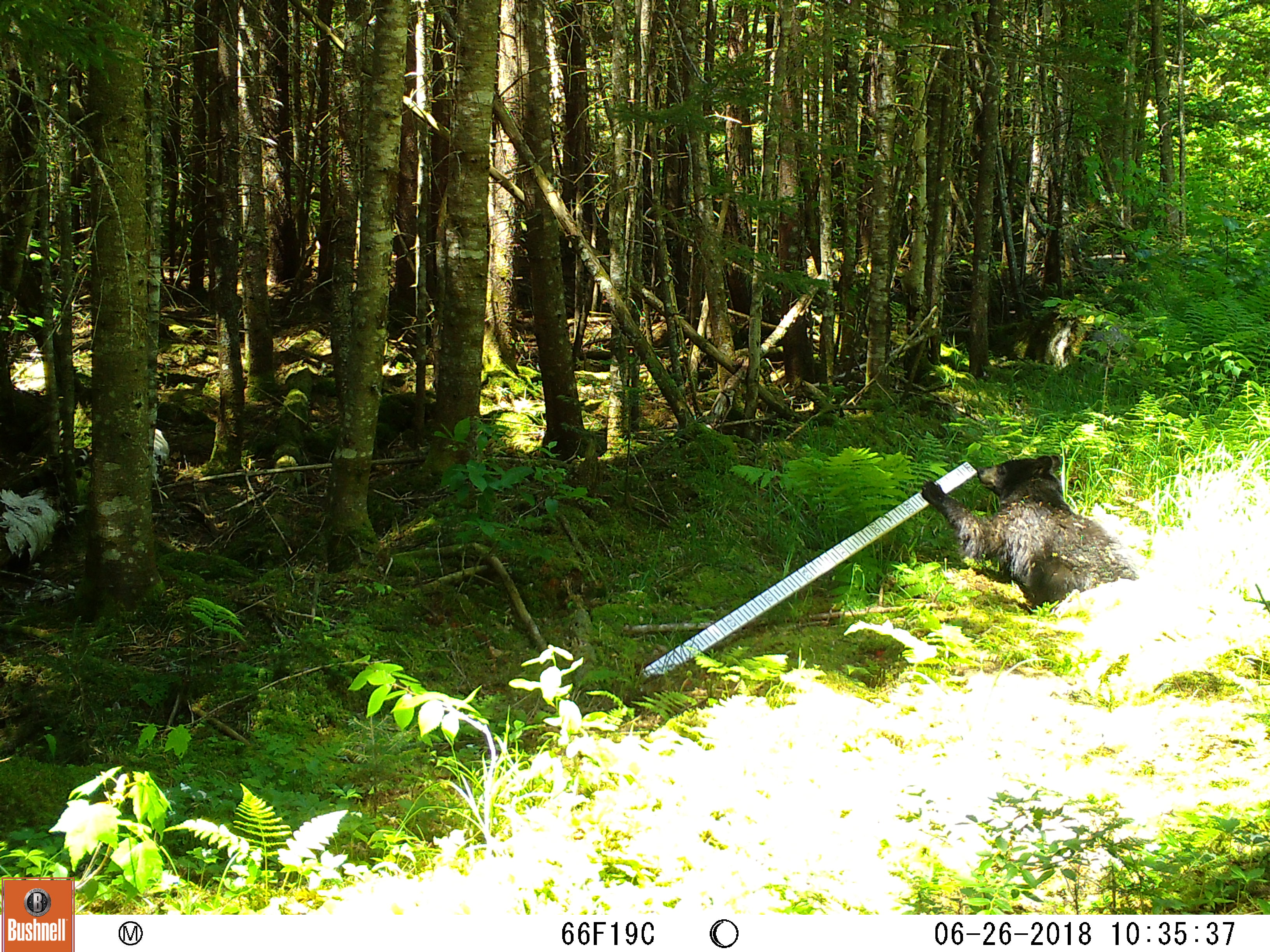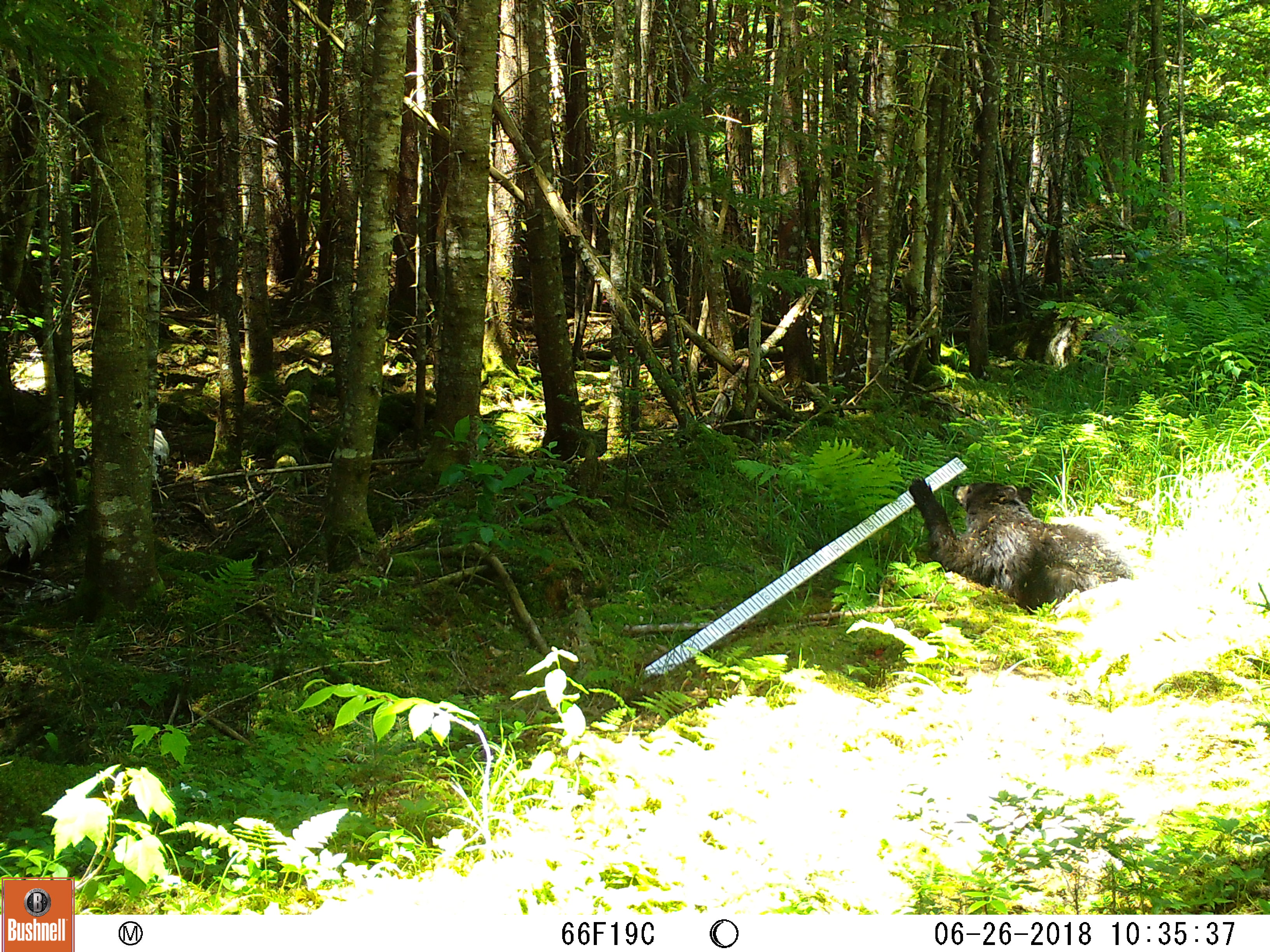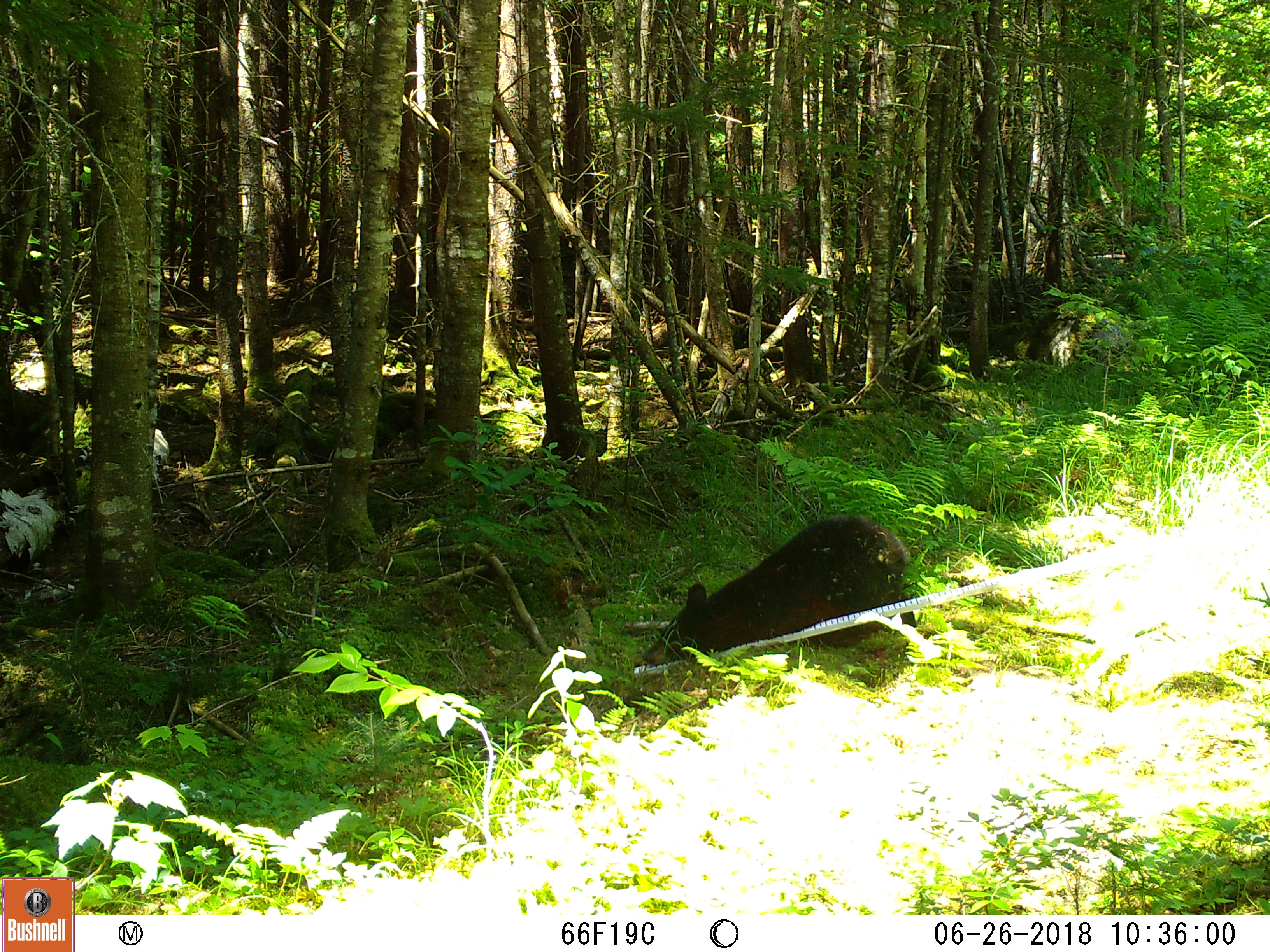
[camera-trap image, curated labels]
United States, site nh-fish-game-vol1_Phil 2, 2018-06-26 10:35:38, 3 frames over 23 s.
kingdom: Animalia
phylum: Chordata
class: Mammalia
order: Carnivora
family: Ursidae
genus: Ursus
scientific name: Ursus americanus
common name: black bear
Black bear (Ursus americanus).